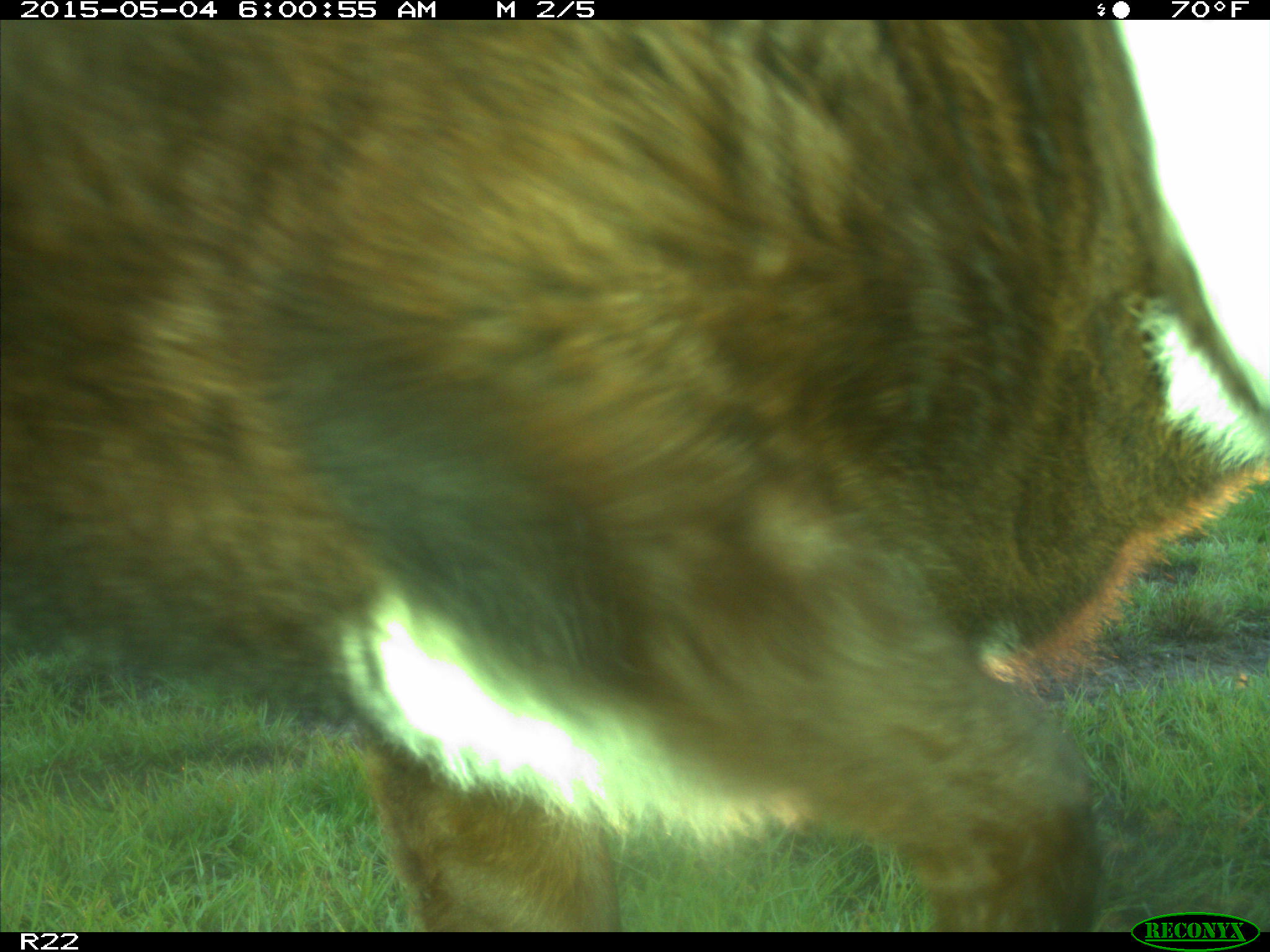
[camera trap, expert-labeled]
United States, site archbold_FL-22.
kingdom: Animalia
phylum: Chordata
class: Mammalia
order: Artiodactyla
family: Bovidae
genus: Bos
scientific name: Bos taurus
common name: domestic cow